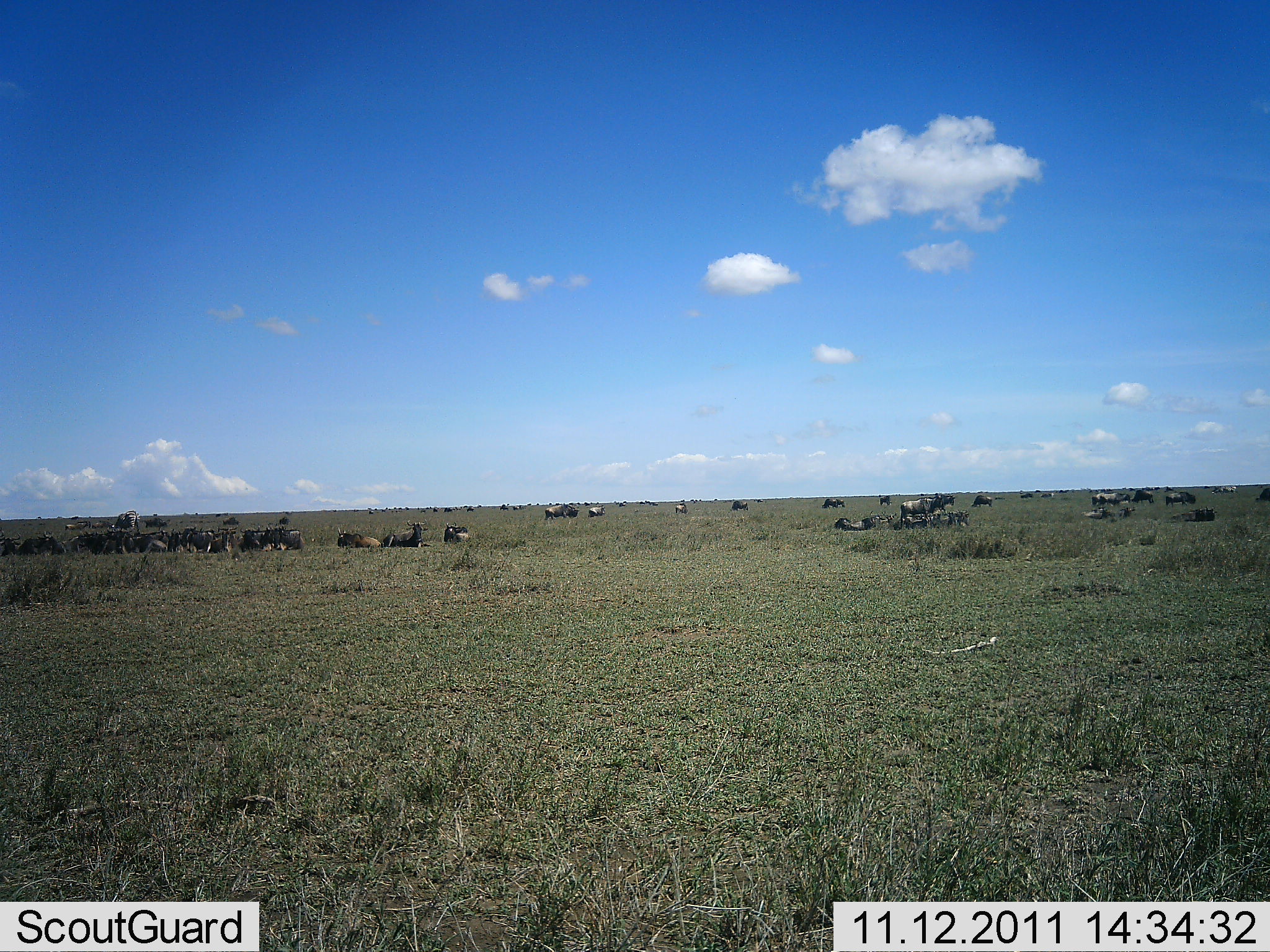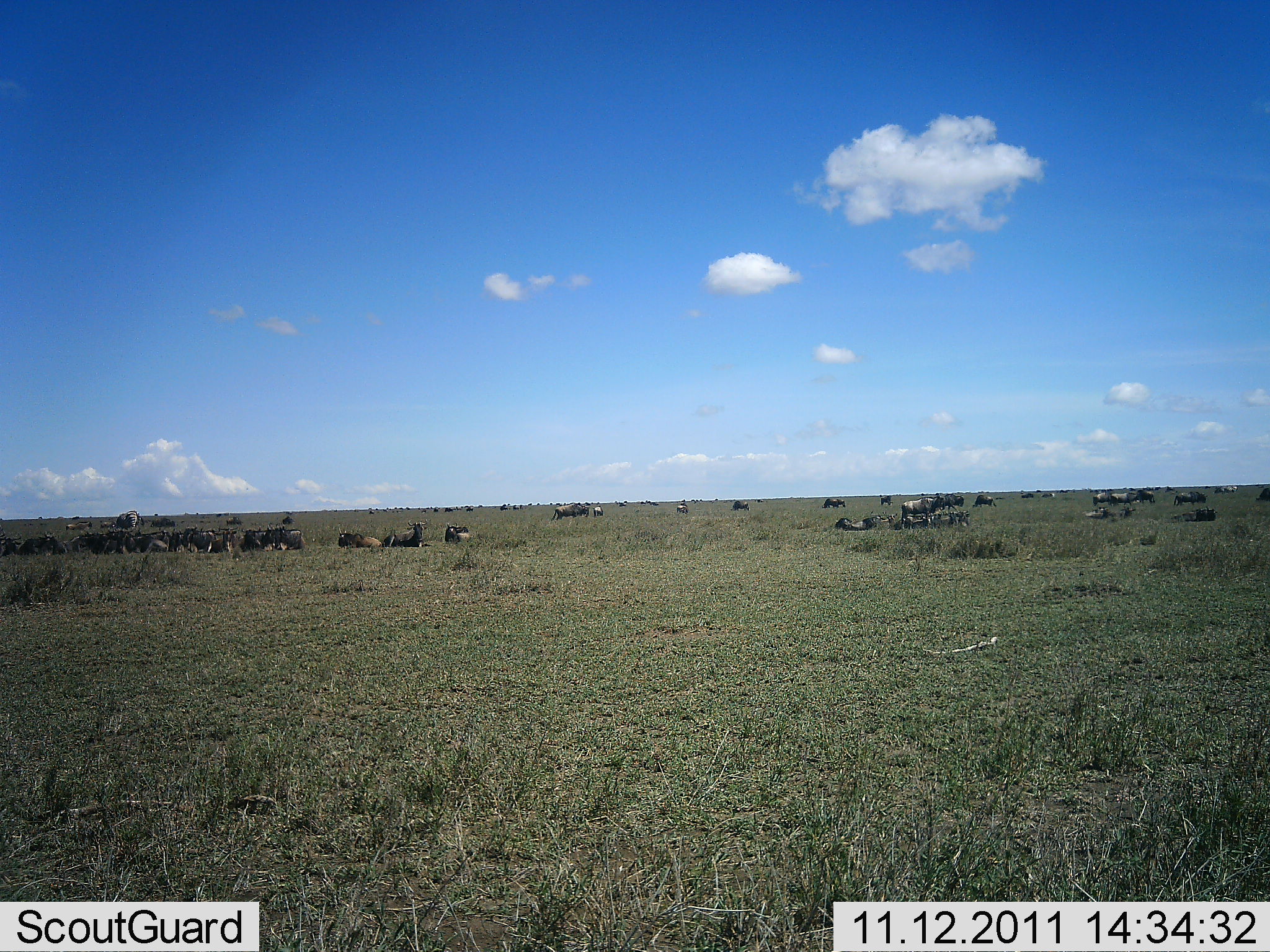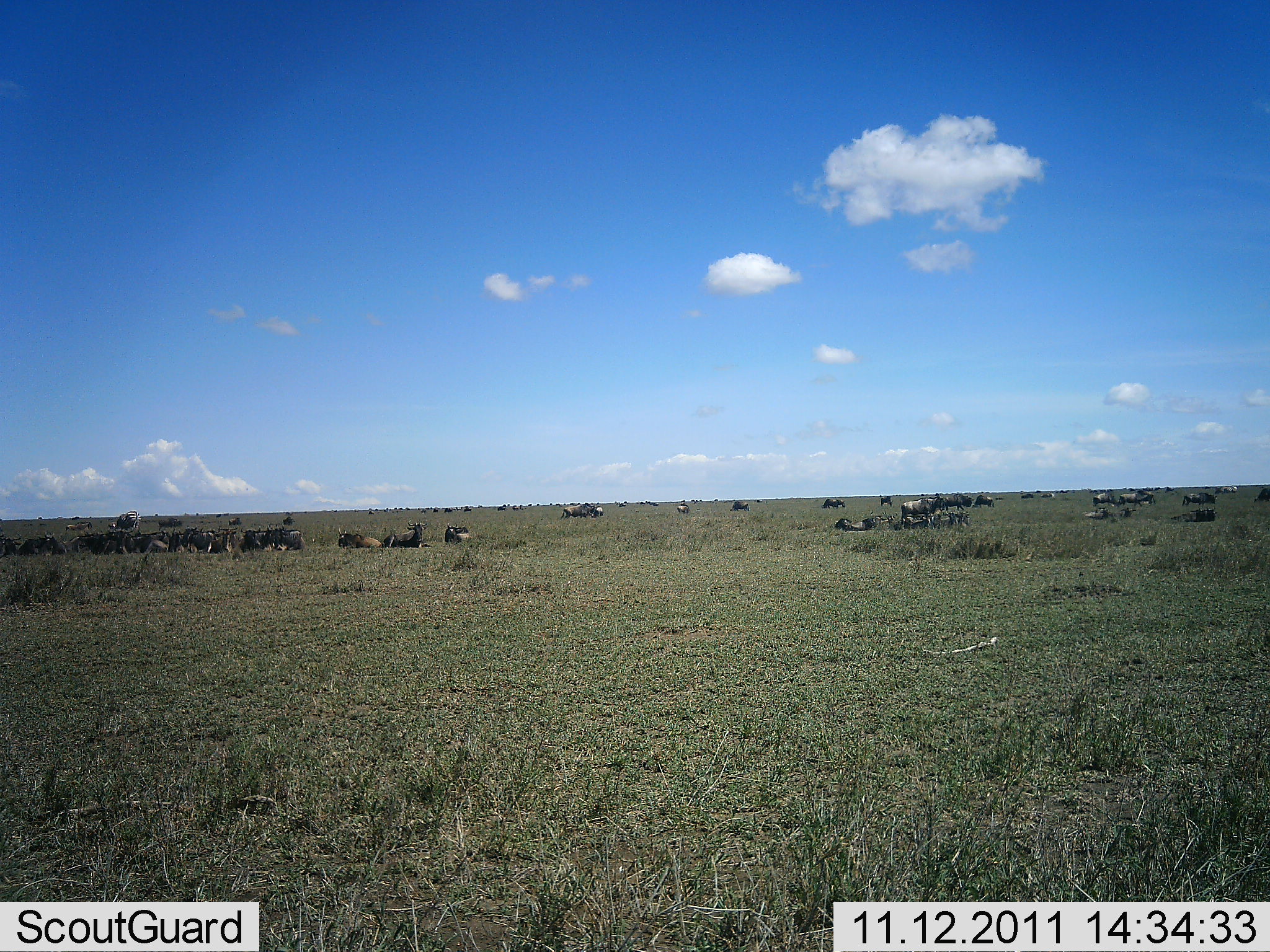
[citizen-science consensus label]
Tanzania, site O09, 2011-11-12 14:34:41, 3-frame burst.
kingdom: Animalia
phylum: Chordata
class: Mammalia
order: Artiodactyla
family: Bovidae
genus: Connochaetes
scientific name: Connochaetes taurinus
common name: blue wildebeest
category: wildebeest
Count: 11-50.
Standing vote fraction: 50%.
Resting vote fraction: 75%.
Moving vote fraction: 50%.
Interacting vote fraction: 8%.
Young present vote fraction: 0%.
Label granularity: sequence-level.